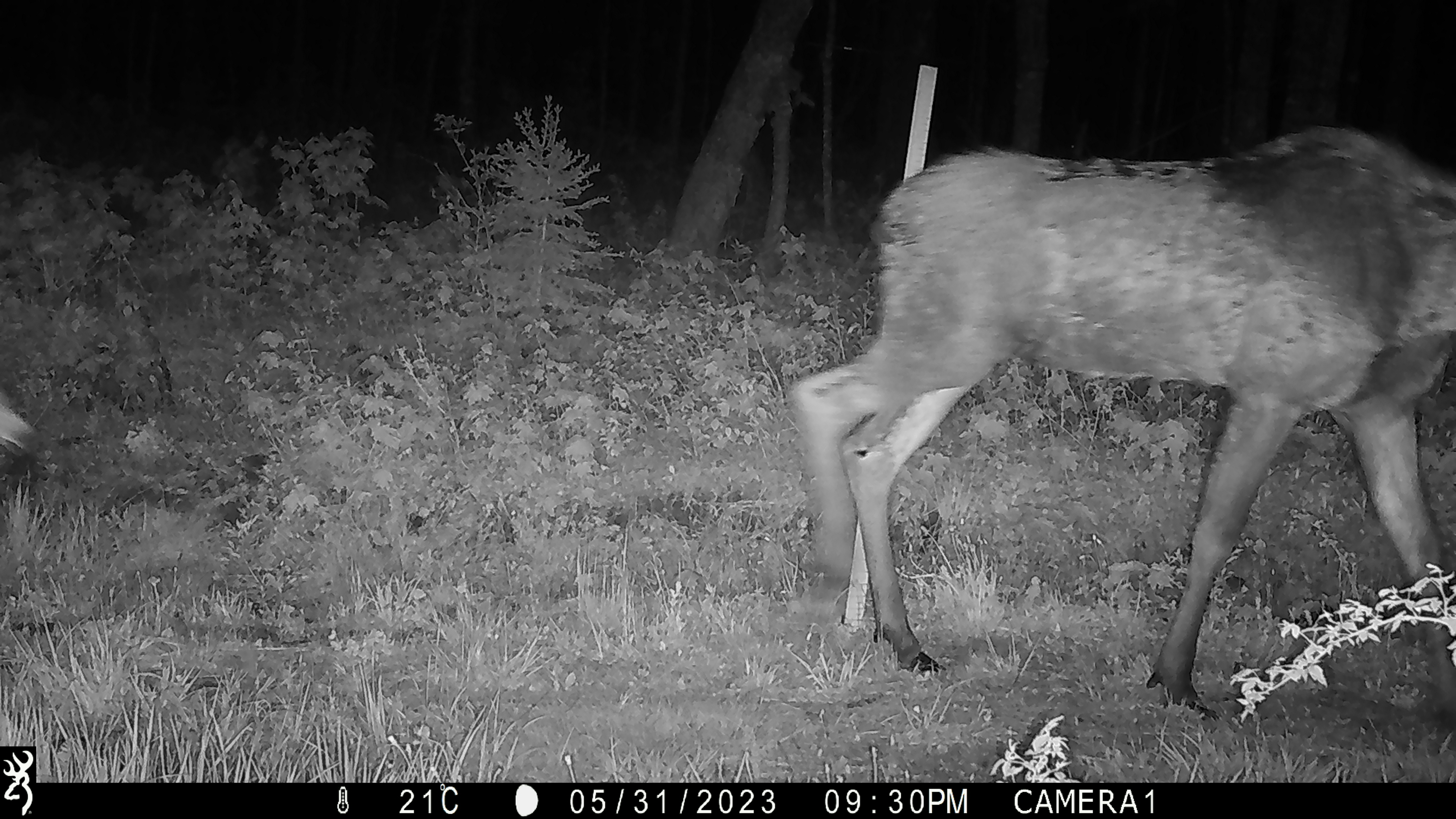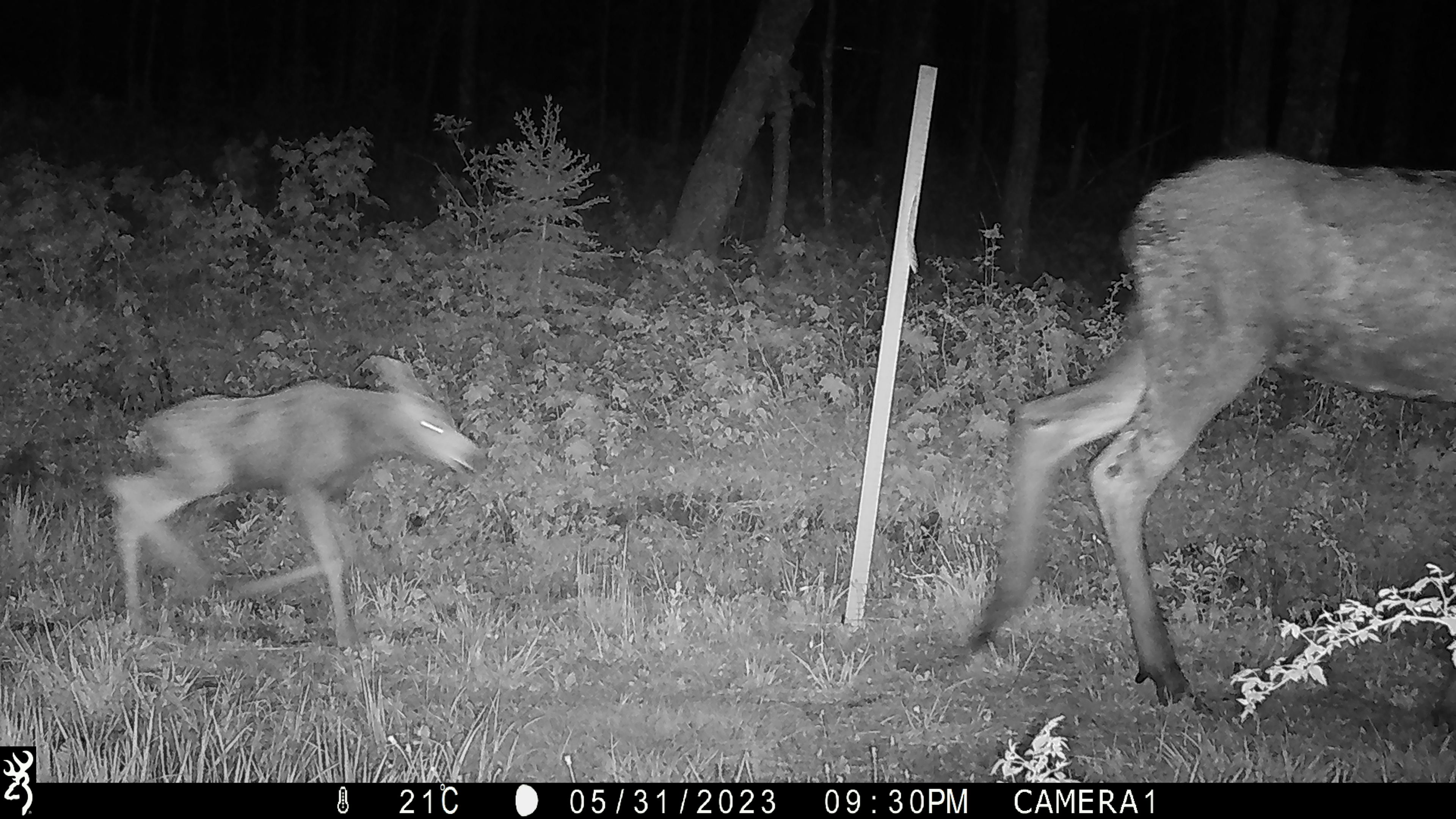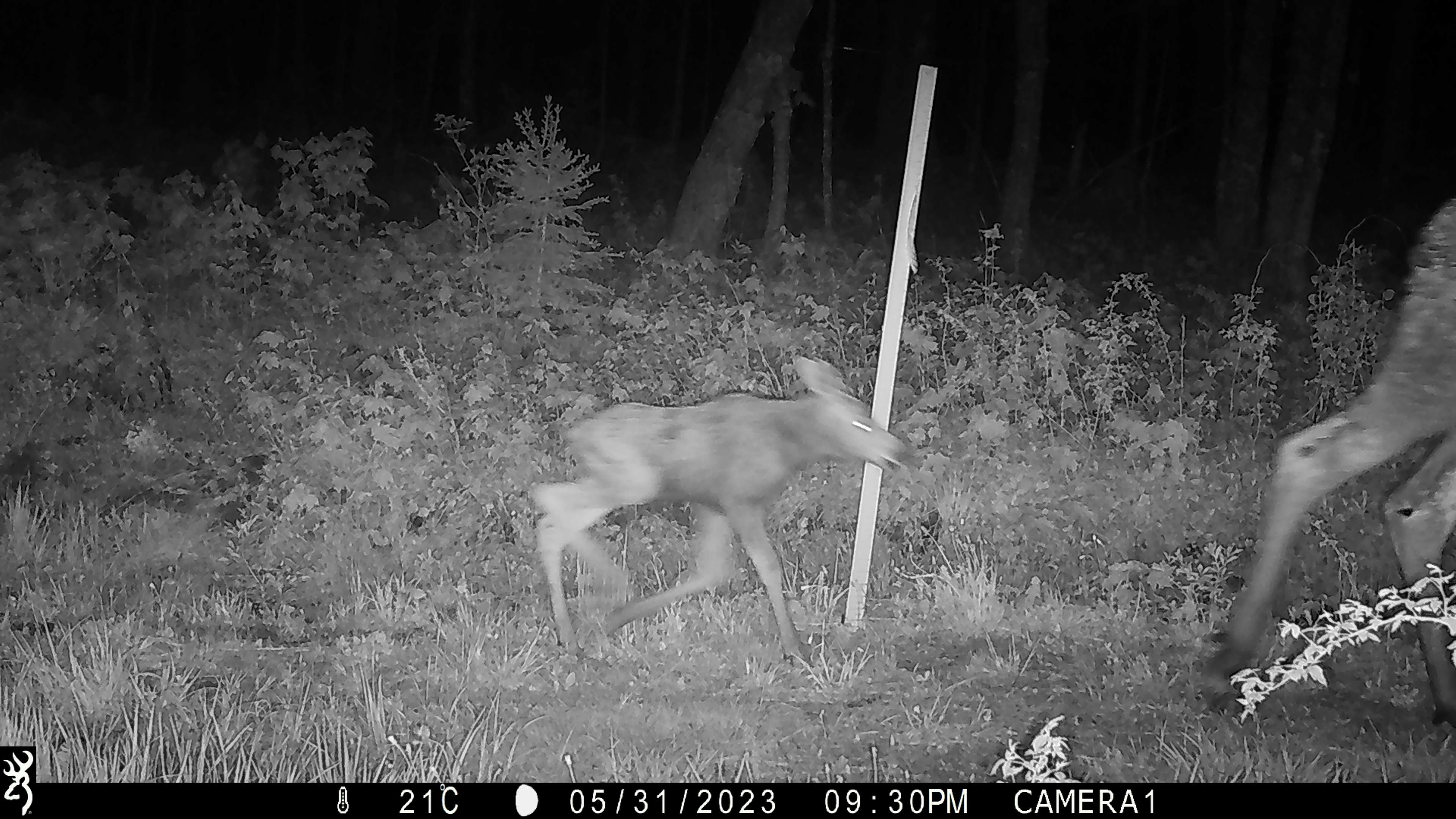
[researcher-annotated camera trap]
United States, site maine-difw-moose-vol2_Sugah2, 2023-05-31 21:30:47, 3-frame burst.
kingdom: Animalia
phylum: Chordata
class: Mammalia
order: Artiodactyla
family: Cervidae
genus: Alces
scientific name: Alces alces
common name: moose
Moose (Alces alces).